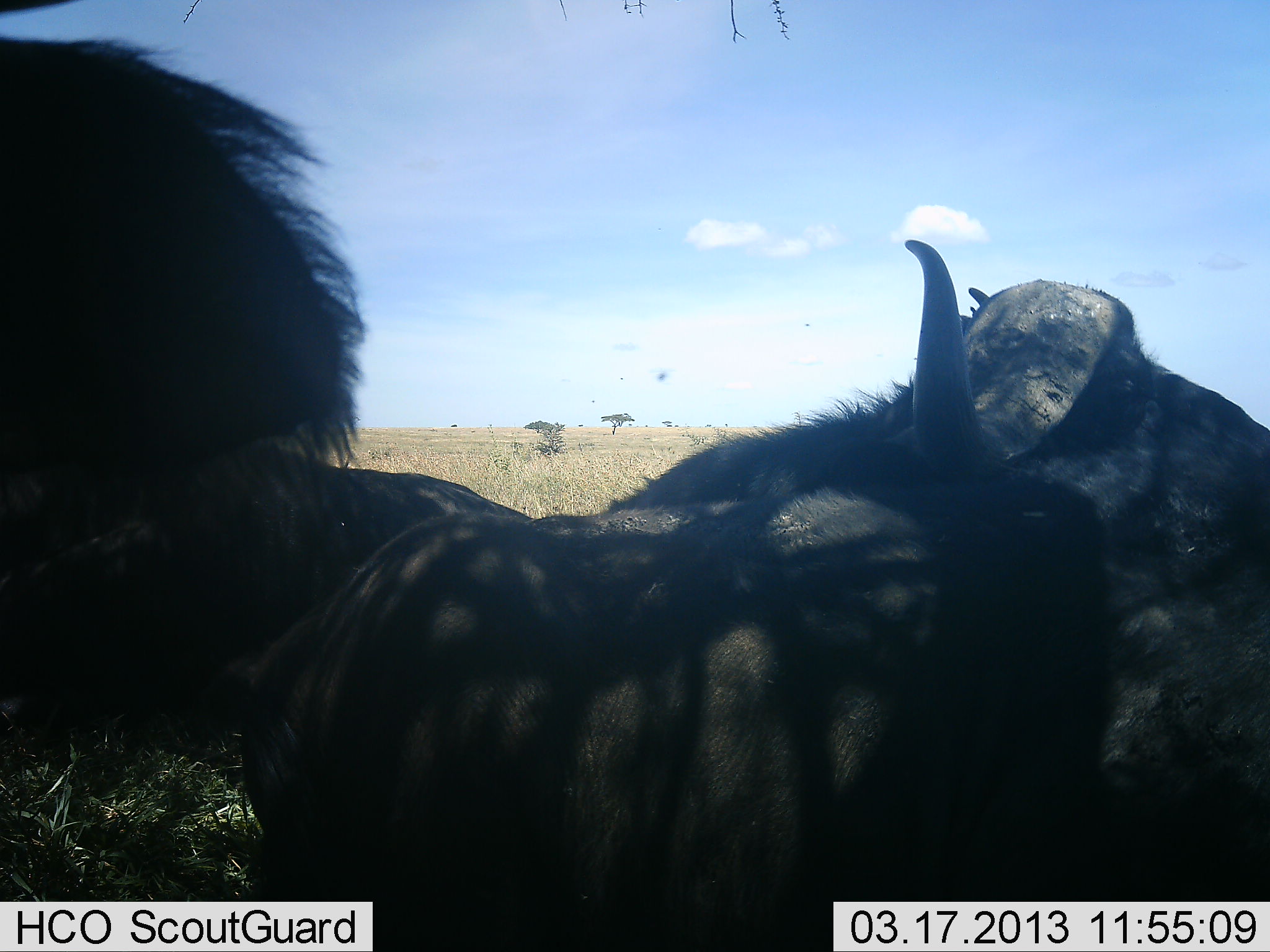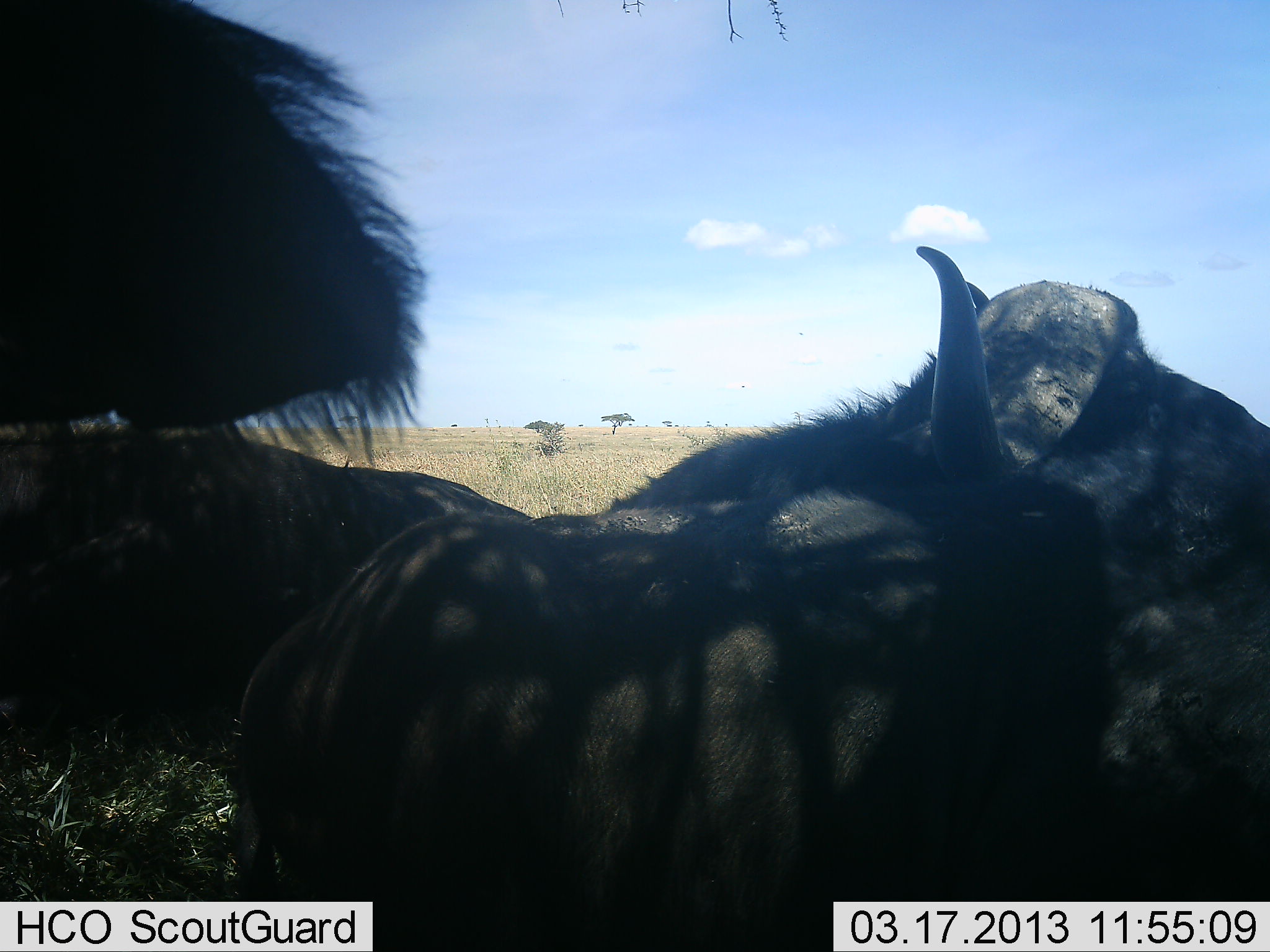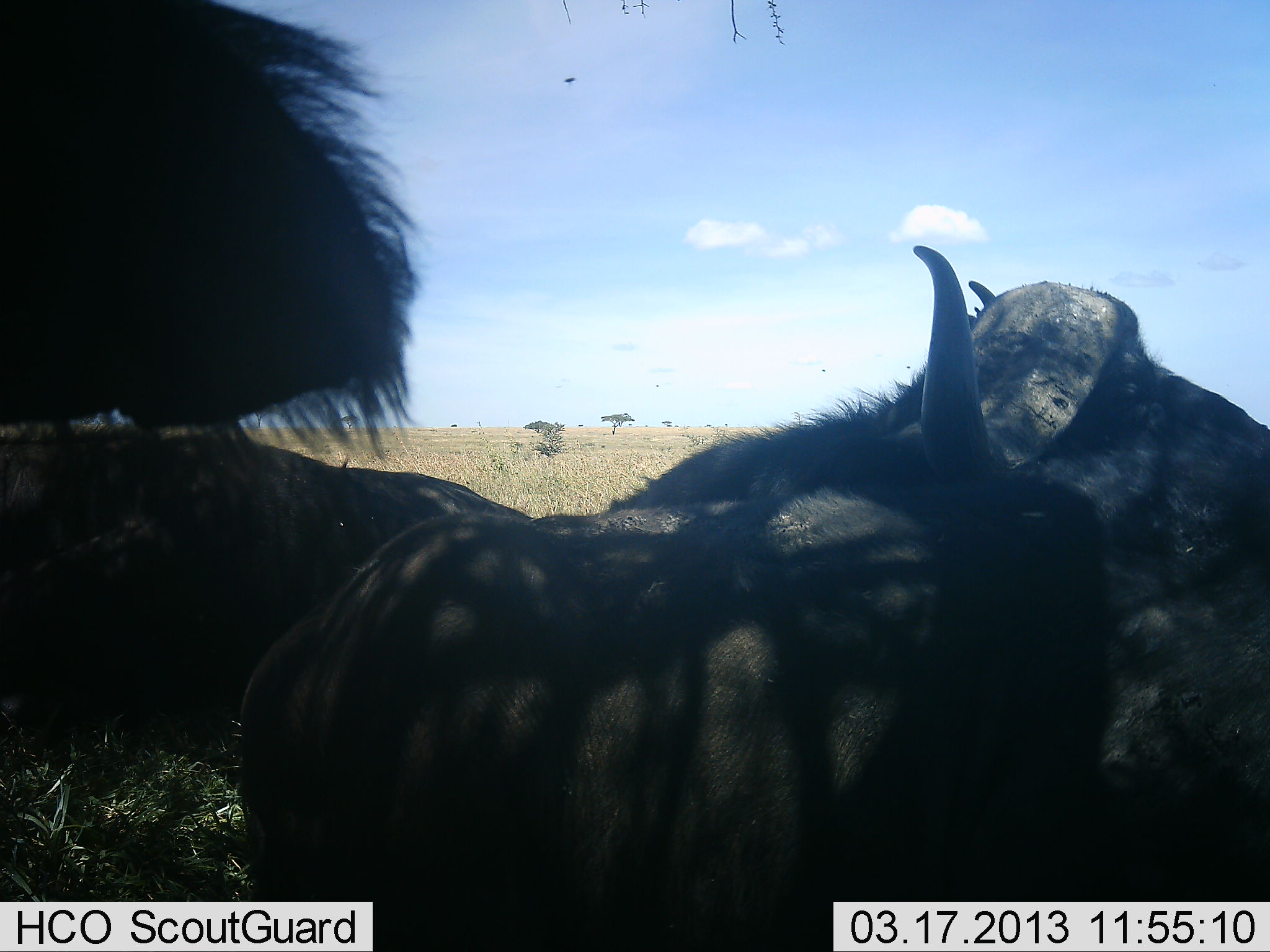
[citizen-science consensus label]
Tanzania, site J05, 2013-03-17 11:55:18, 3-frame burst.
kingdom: Animalia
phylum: Chordata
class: Mammalia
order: Artiodactyla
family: Bovidae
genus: Syncerus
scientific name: Syncerus caffer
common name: cape buffalo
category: buffalo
Buffalo (cape buffalo) (Syncerus caffer), count 3. Behavior (volunteer vote fractions): standing 11%, resting 89%, moving 0%, interacting 0%. Young present (vote fraction): 0%. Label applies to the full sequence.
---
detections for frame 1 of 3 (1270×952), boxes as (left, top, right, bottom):
animal: (246, 238, 1270, 952); (1, 0, 367, 479); (0, 468, 535, 725)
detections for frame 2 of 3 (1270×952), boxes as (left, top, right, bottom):
animal: (223, 242, 1270, 952); (0, 0, 438, 436); (0, 426, 538, 739)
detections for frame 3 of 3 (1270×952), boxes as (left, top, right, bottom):
animal: (238, 243, 1270, 952); (0, 0, 425, 460); (0, 423, 539, 718)